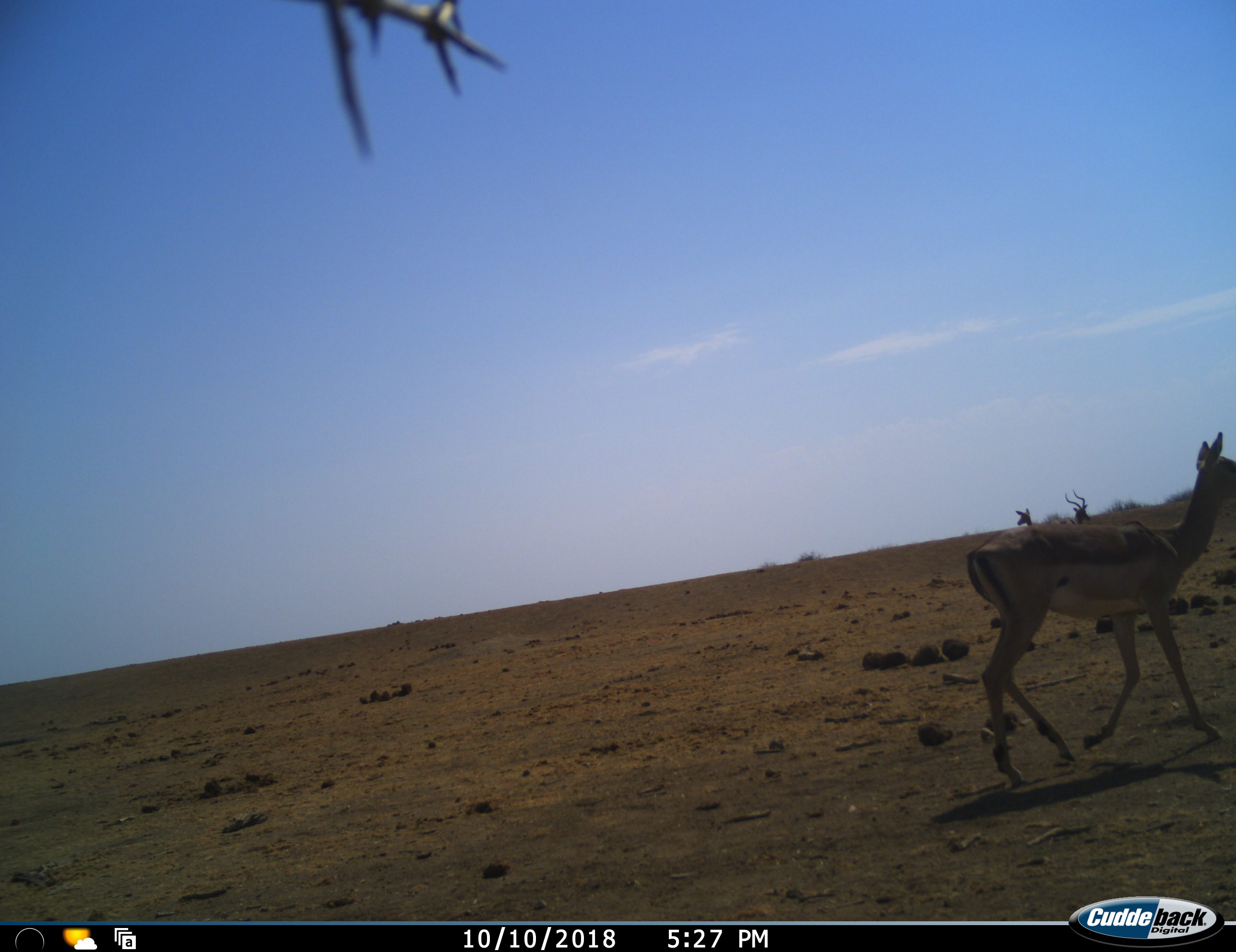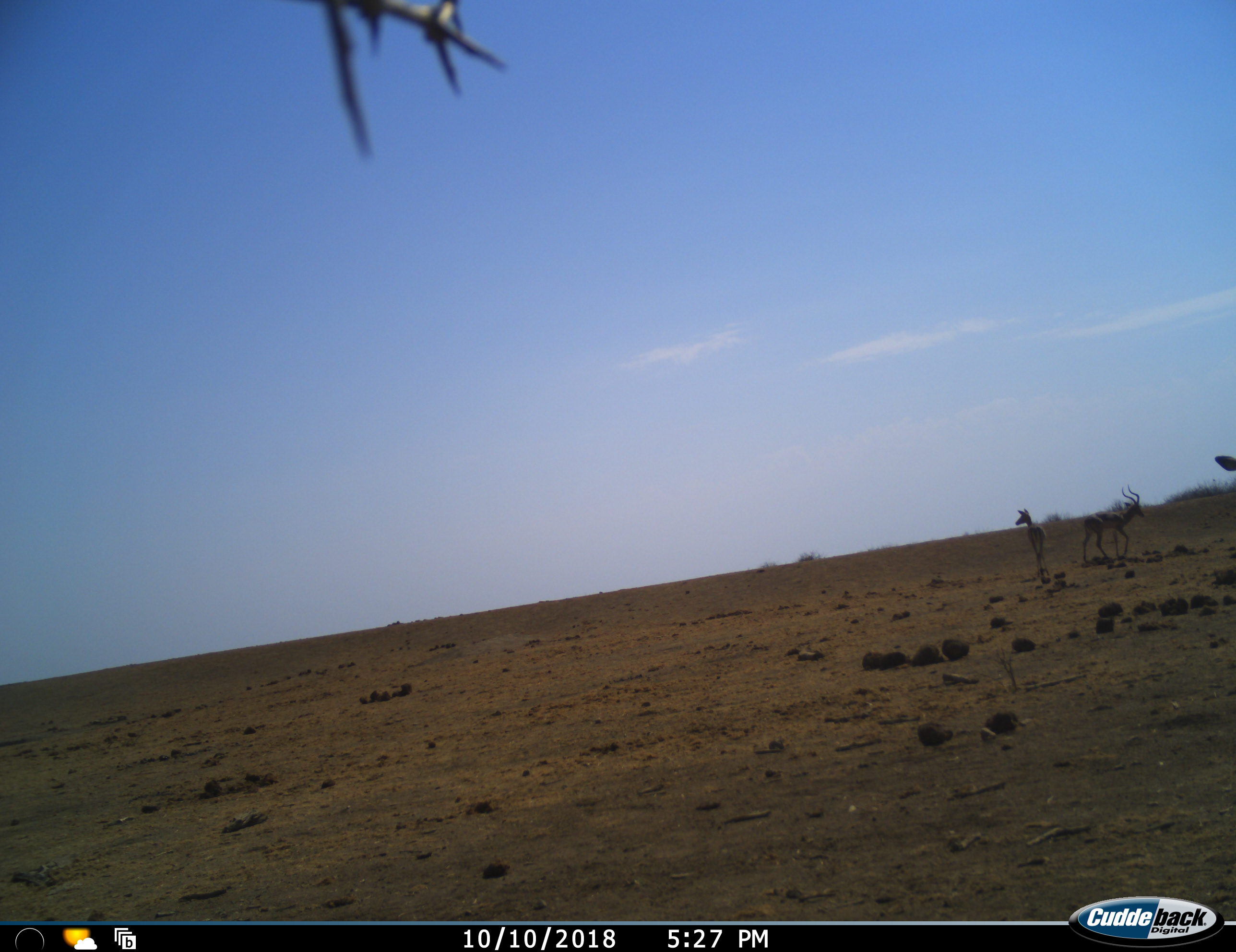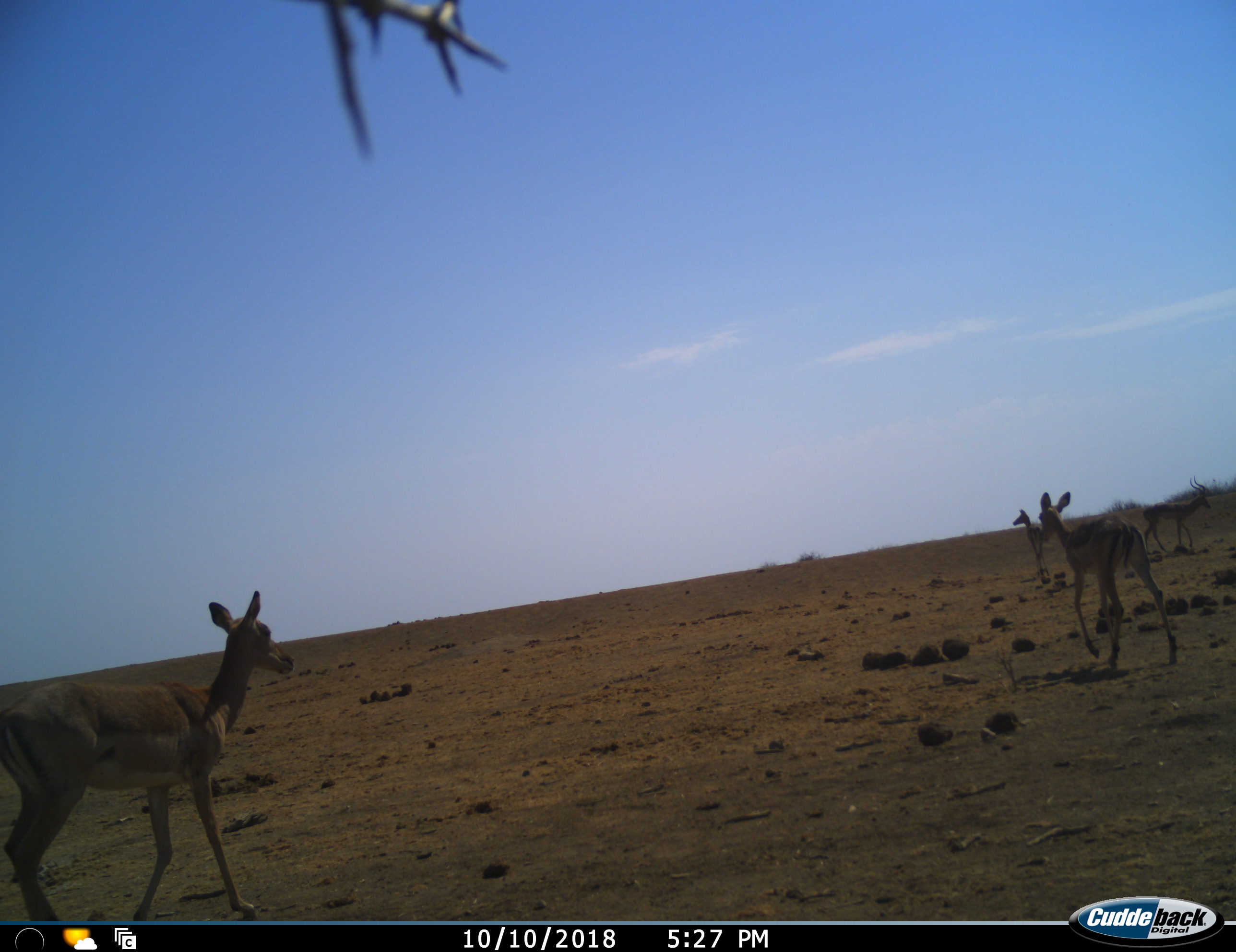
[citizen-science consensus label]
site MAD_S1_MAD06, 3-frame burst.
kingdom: Animalia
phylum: Chordata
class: Mammalia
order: Artiodactyla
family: Bovidae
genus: Aepyceros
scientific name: Aepyceros melampus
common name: impala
Impala (Aepyceros melampus), count 4. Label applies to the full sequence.